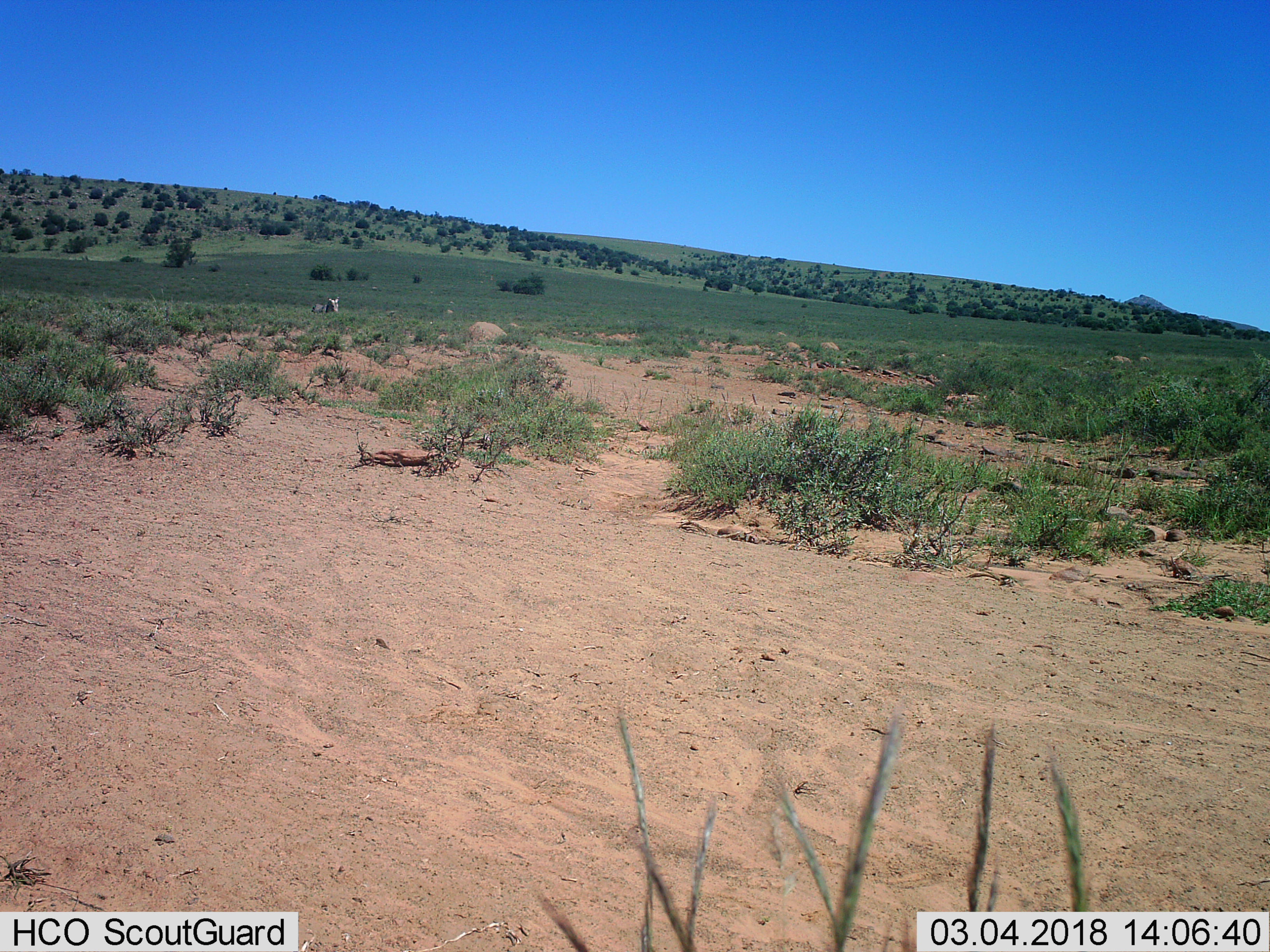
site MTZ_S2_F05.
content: unidentified animal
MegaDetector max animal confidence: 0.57